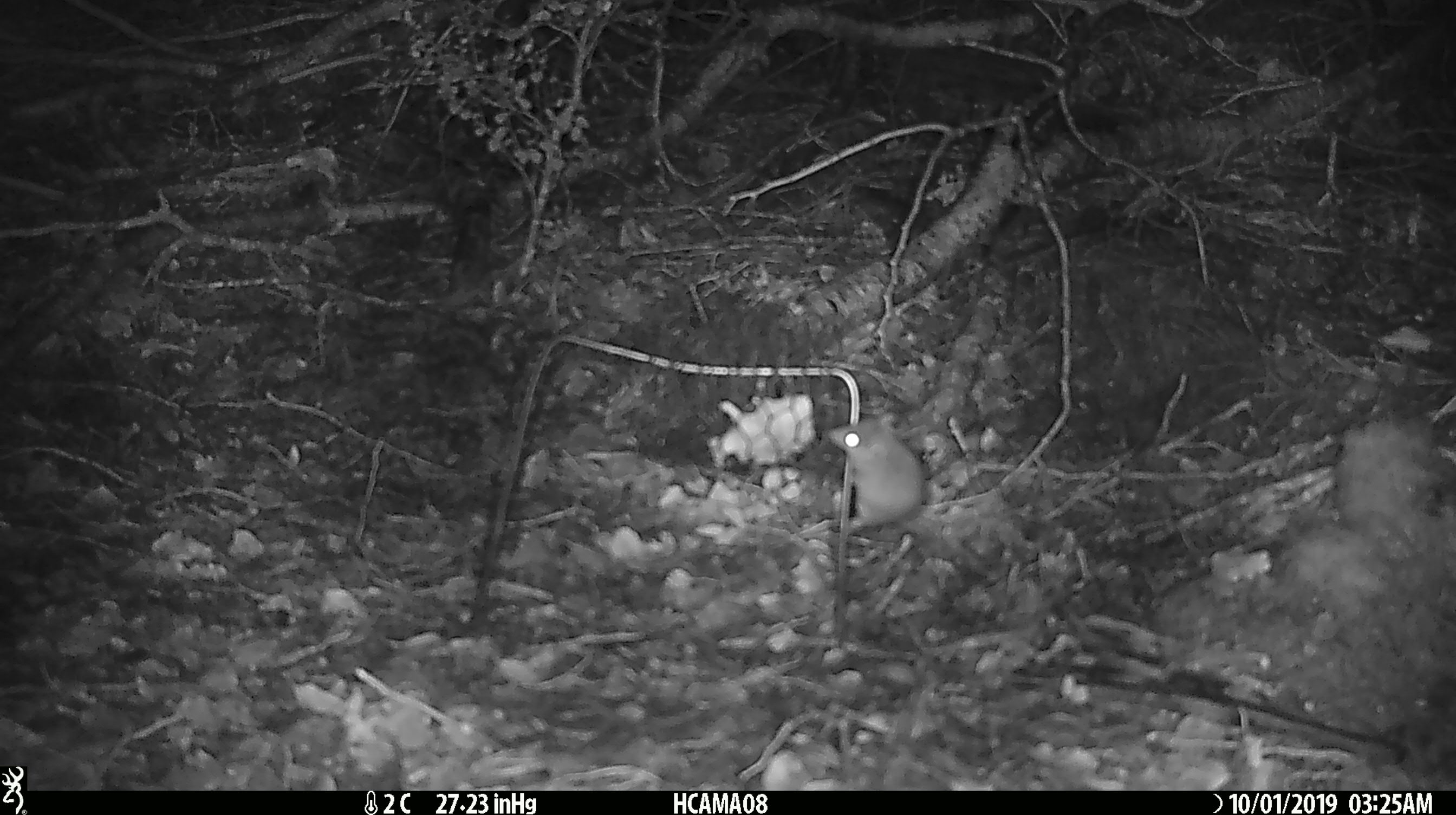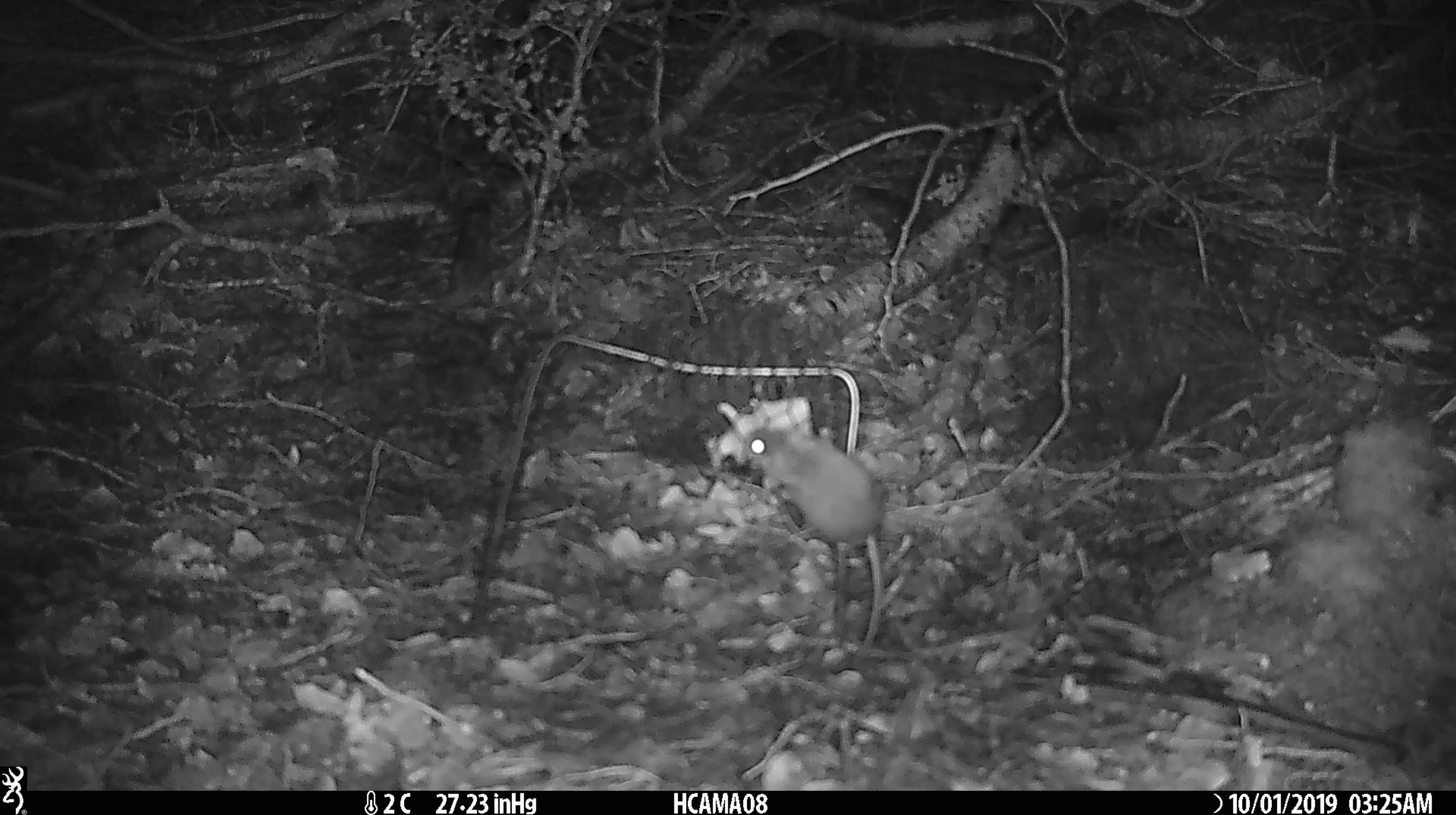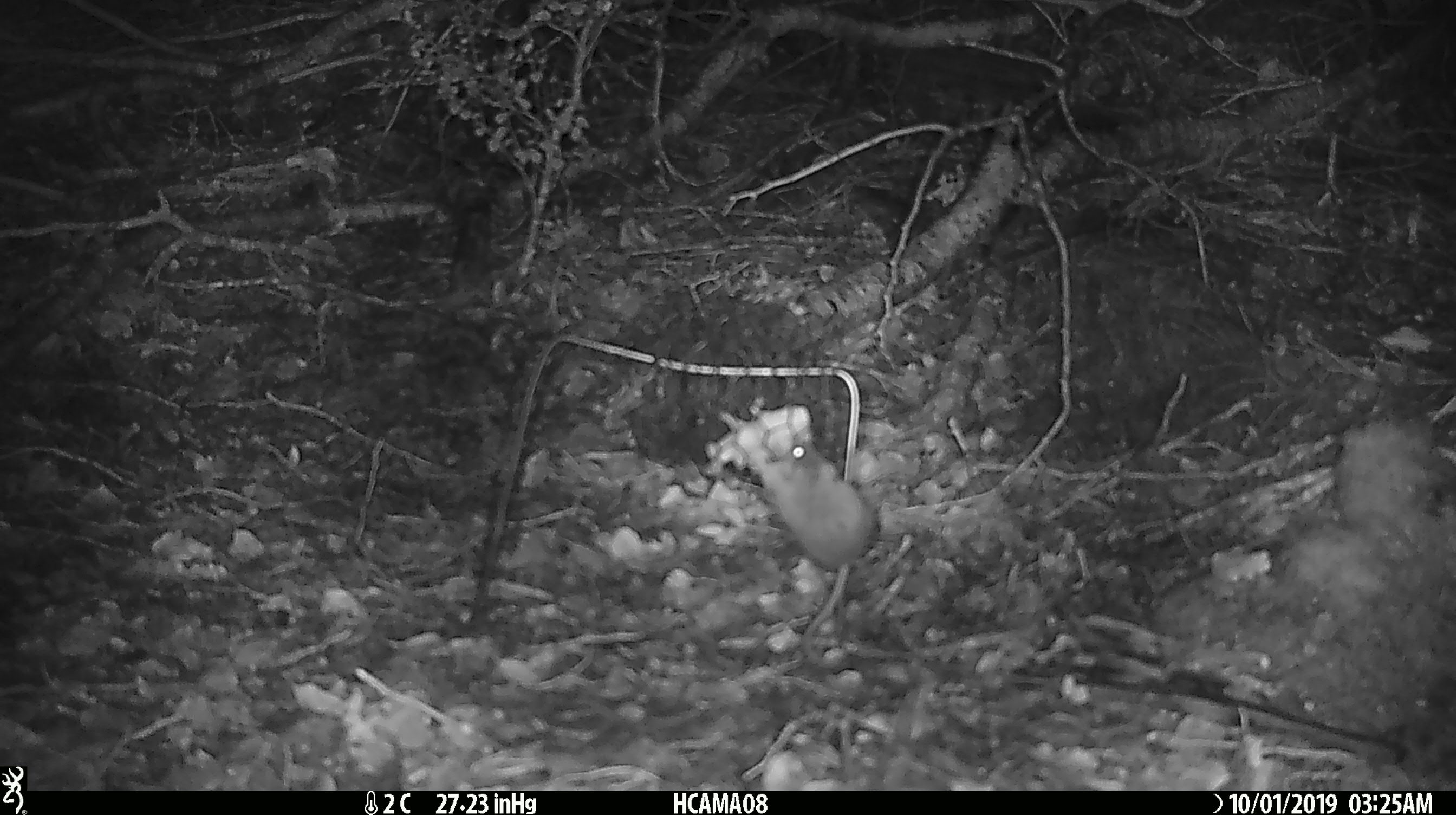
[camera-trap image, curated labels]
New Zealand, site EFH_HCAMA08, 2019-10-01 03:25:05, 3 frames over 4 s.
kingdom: Animalia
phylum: Chordata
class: Mammalia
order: Rodentia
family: Muridae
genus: Mus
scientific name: Mus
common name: mouse